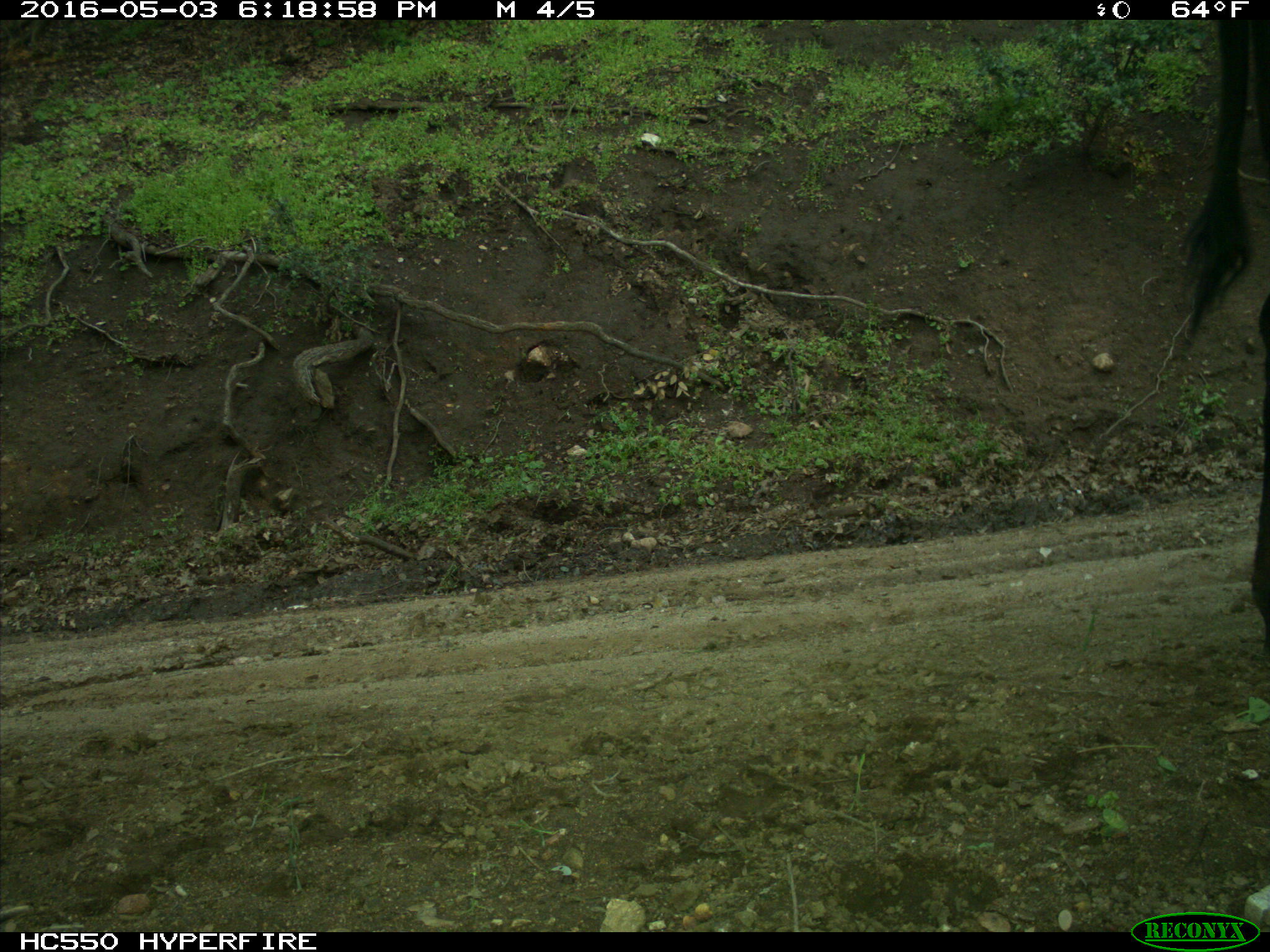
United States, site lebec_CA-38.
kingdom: Animalia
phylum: Chordata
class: Mammalia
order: Artiodactyla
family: Bovidae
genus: Bos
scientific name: Bos taurus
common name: domestic cow